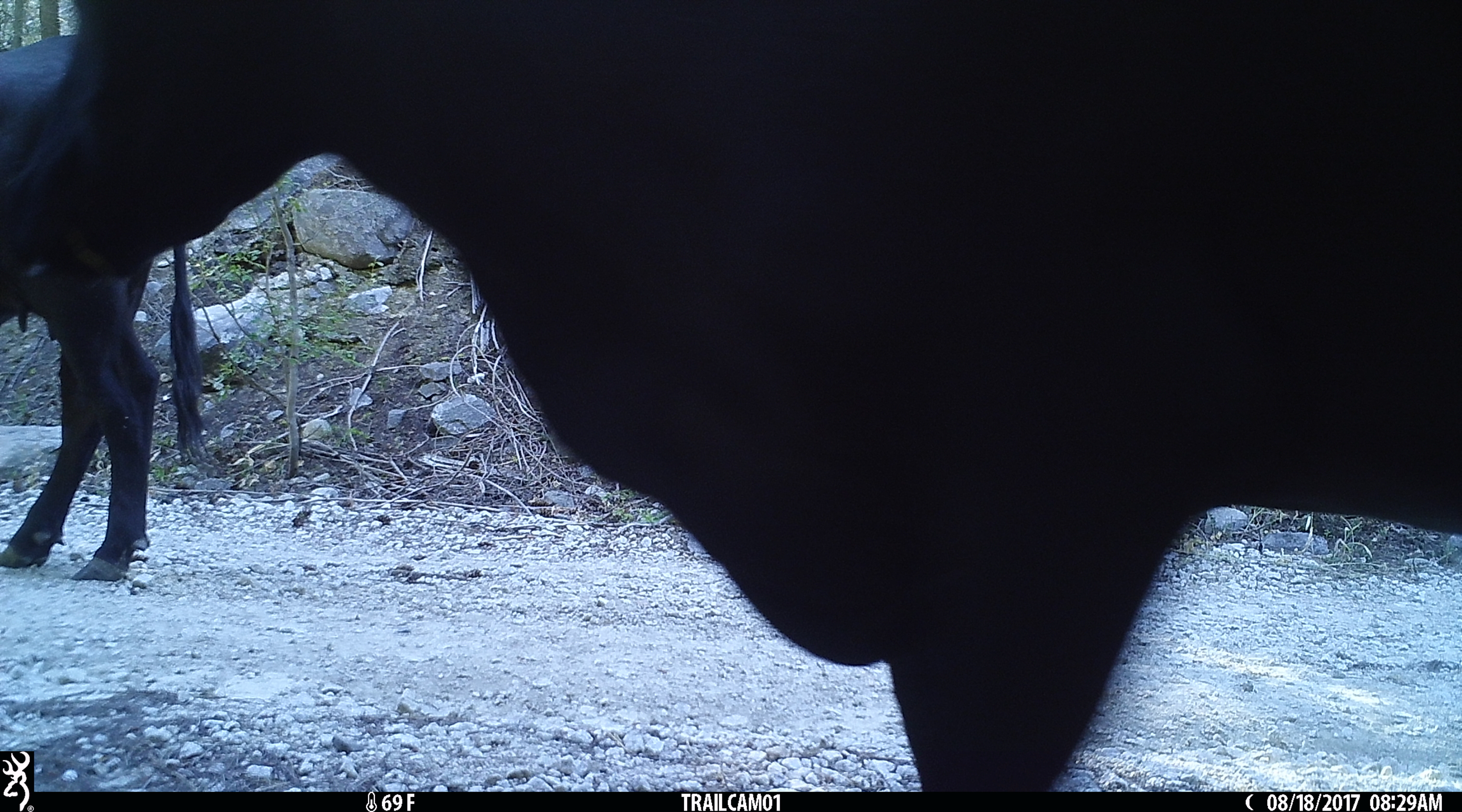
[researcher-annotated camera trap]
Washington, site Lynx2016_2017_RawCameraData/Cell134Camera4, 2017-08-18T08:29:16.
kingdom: Animalia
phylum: Chordata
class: Mammalia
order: Artiodactyla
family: Bovidae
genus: Bos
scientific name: Bos taurus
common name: domestic cattle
Domestic cattle (Bos taurus). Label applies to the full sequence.